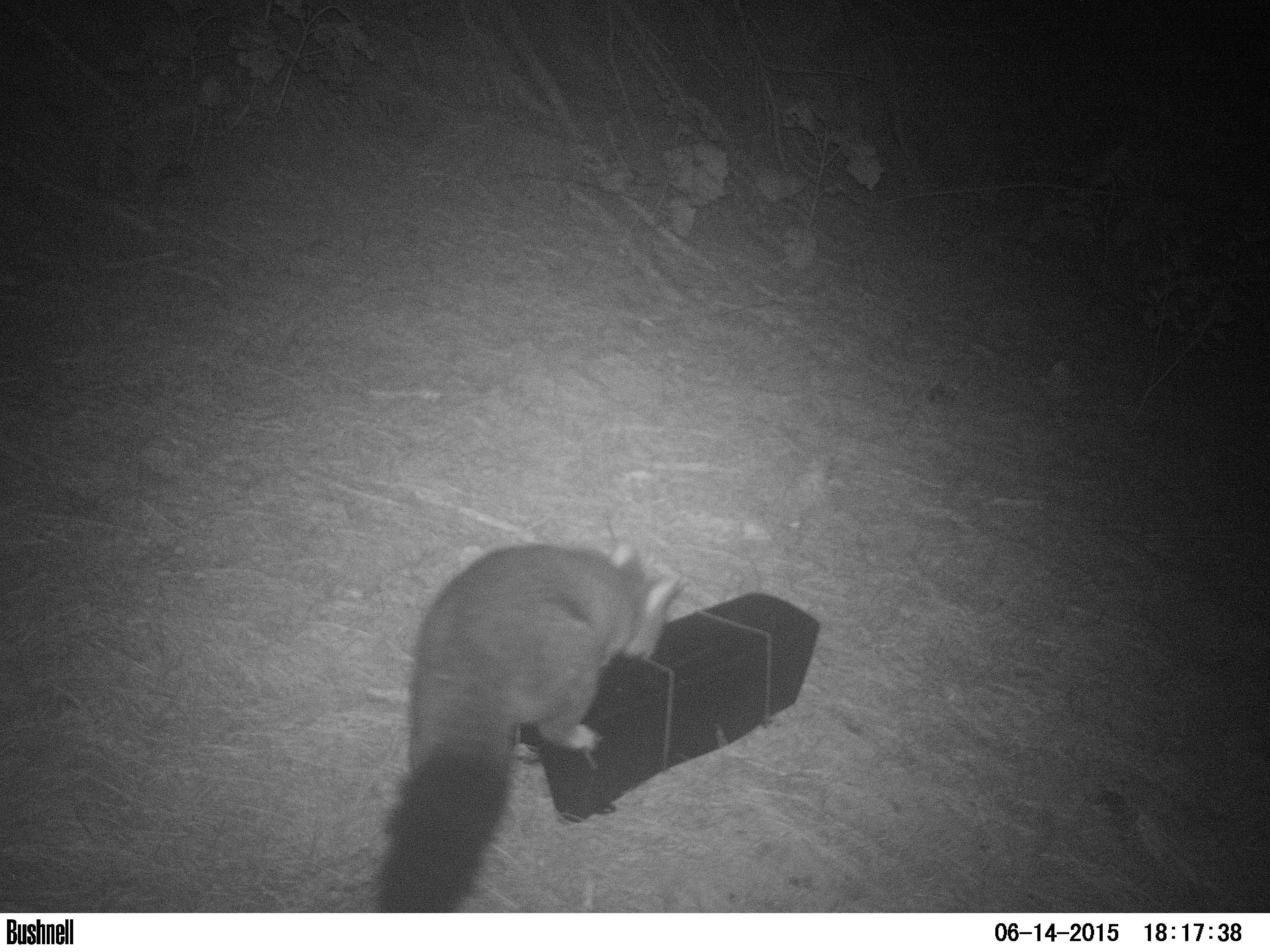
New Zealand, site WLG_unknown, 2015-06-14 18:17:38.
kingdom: Animalia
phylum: Chordata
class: Mammalia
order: Diprotodontia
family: Phalangeridae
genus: Trichosurus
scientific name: Trichosurus vulpecula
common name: common brushtail possum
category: possum